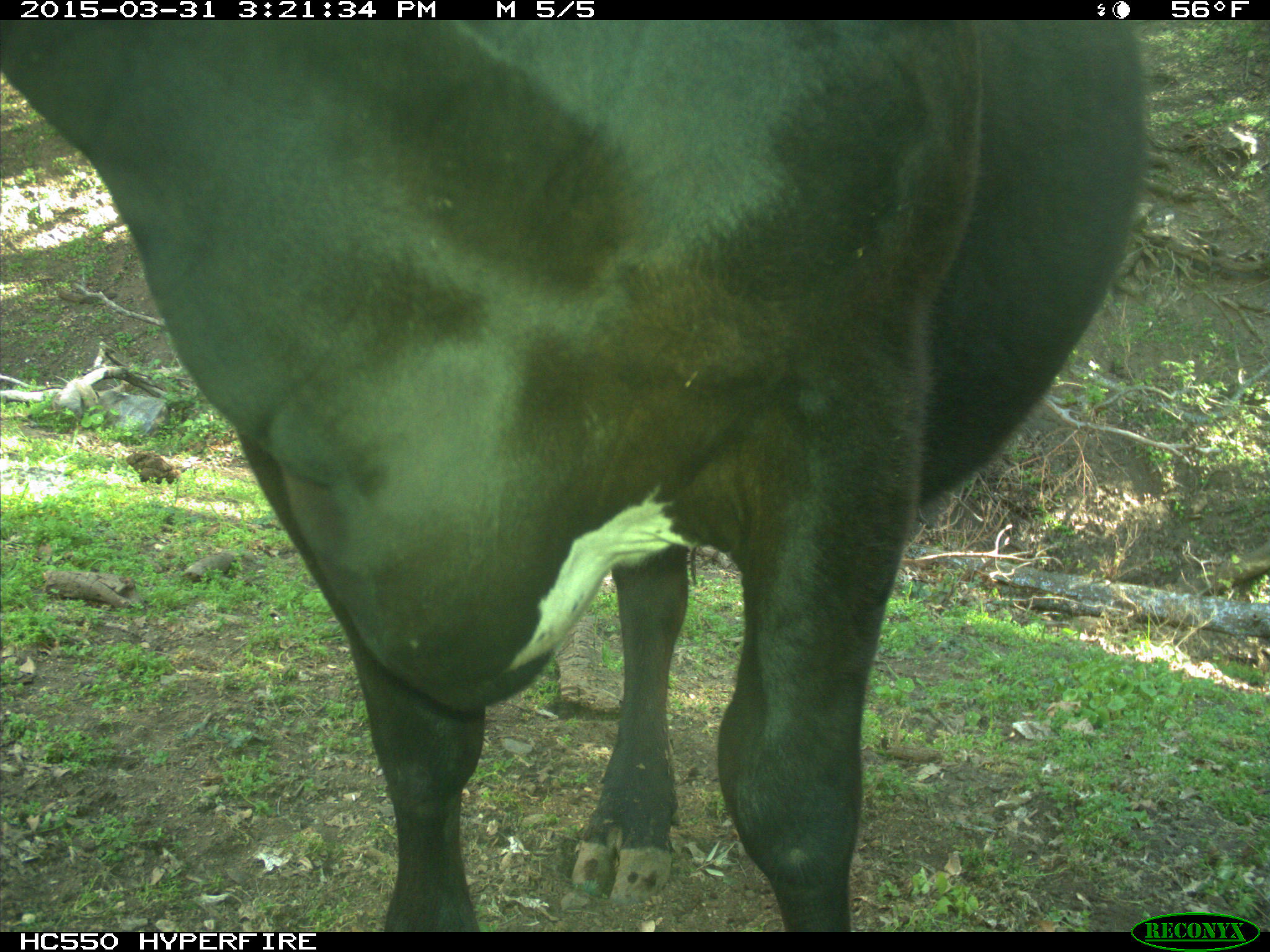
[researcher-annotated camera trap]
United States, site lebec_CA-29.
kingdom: Animalia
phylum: Chordata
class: Mammalia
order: Artiodactyla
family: Bovidae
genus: Bos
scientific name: Bos taurus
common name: domestic cow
Bos taurus (domestic cow).